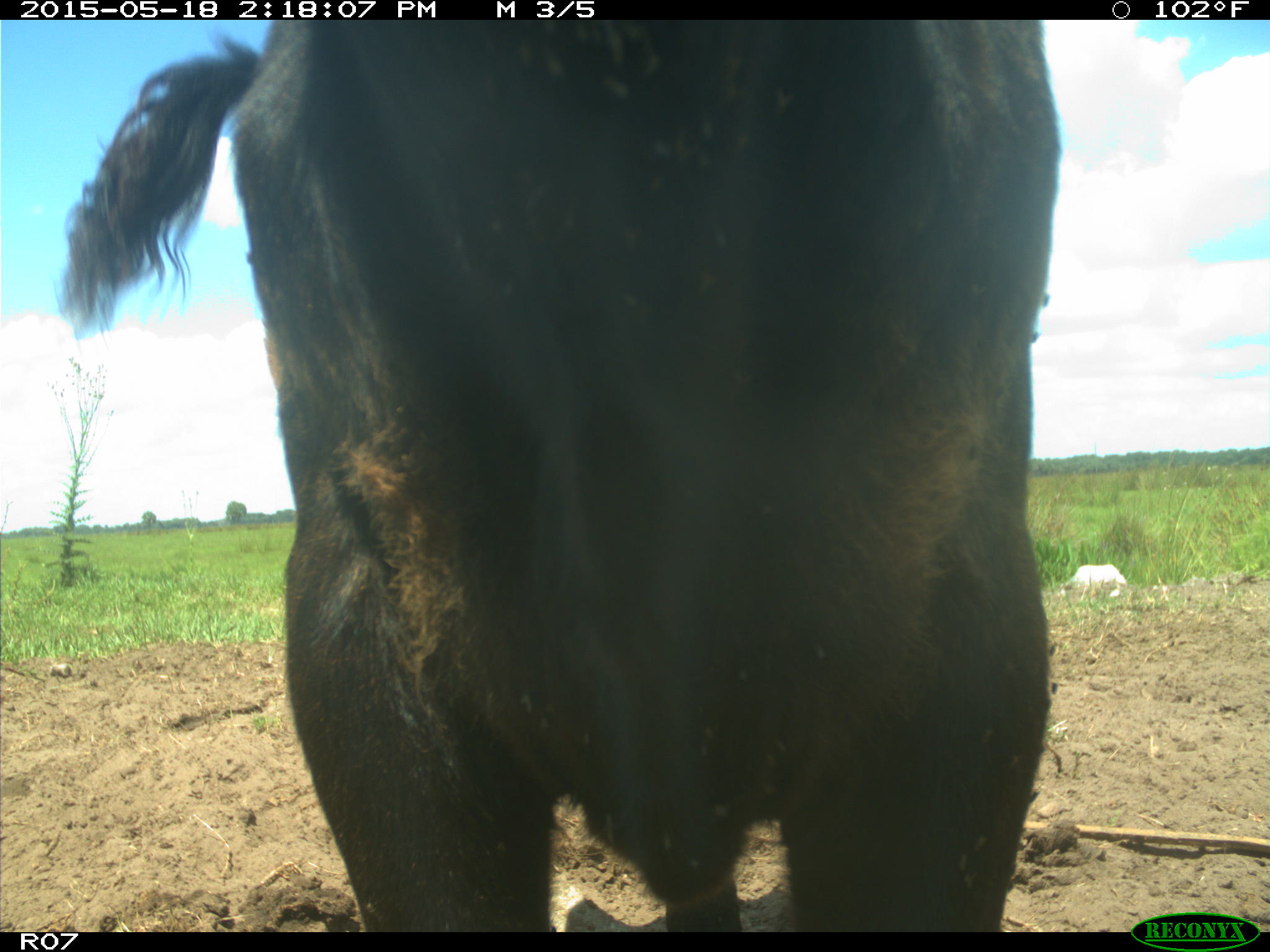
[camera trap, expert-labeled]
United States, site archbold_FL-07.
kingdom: Animalia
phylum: Chordata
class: Mammalia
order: Artiodactyla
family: Bovidae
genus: Bos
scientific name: Bos taurus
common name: domestic cow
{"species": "Bos taurus (domestic cow)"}